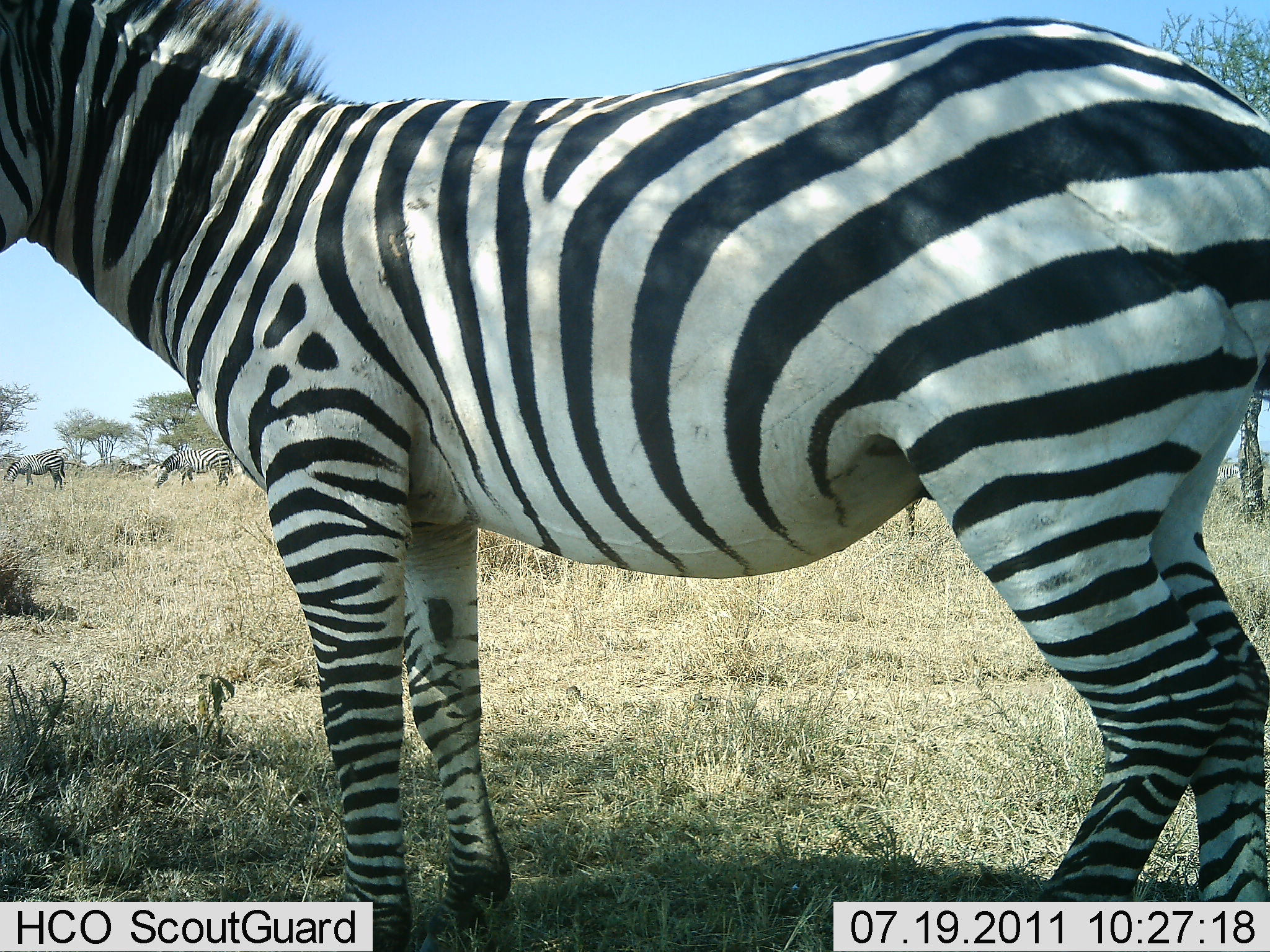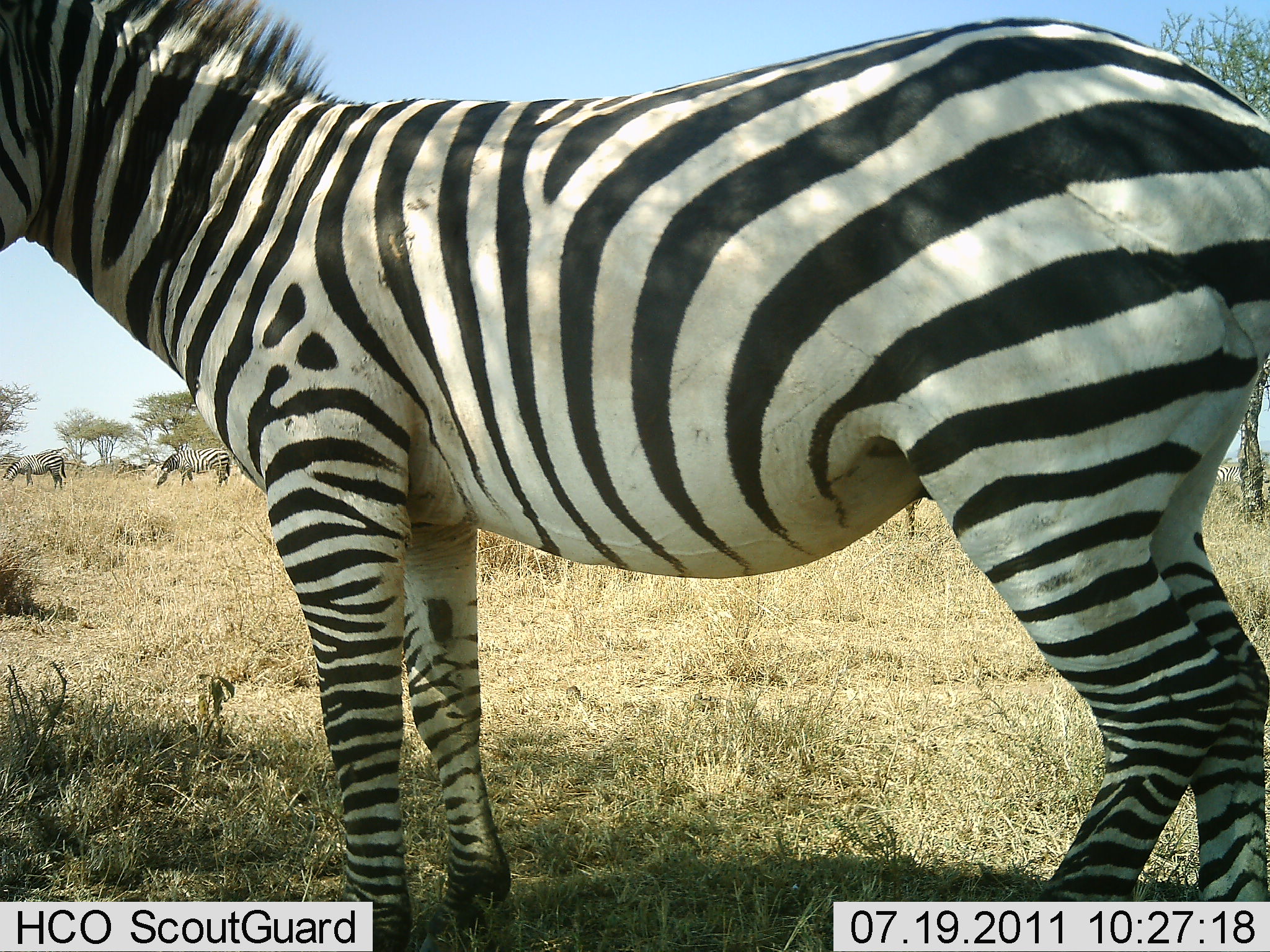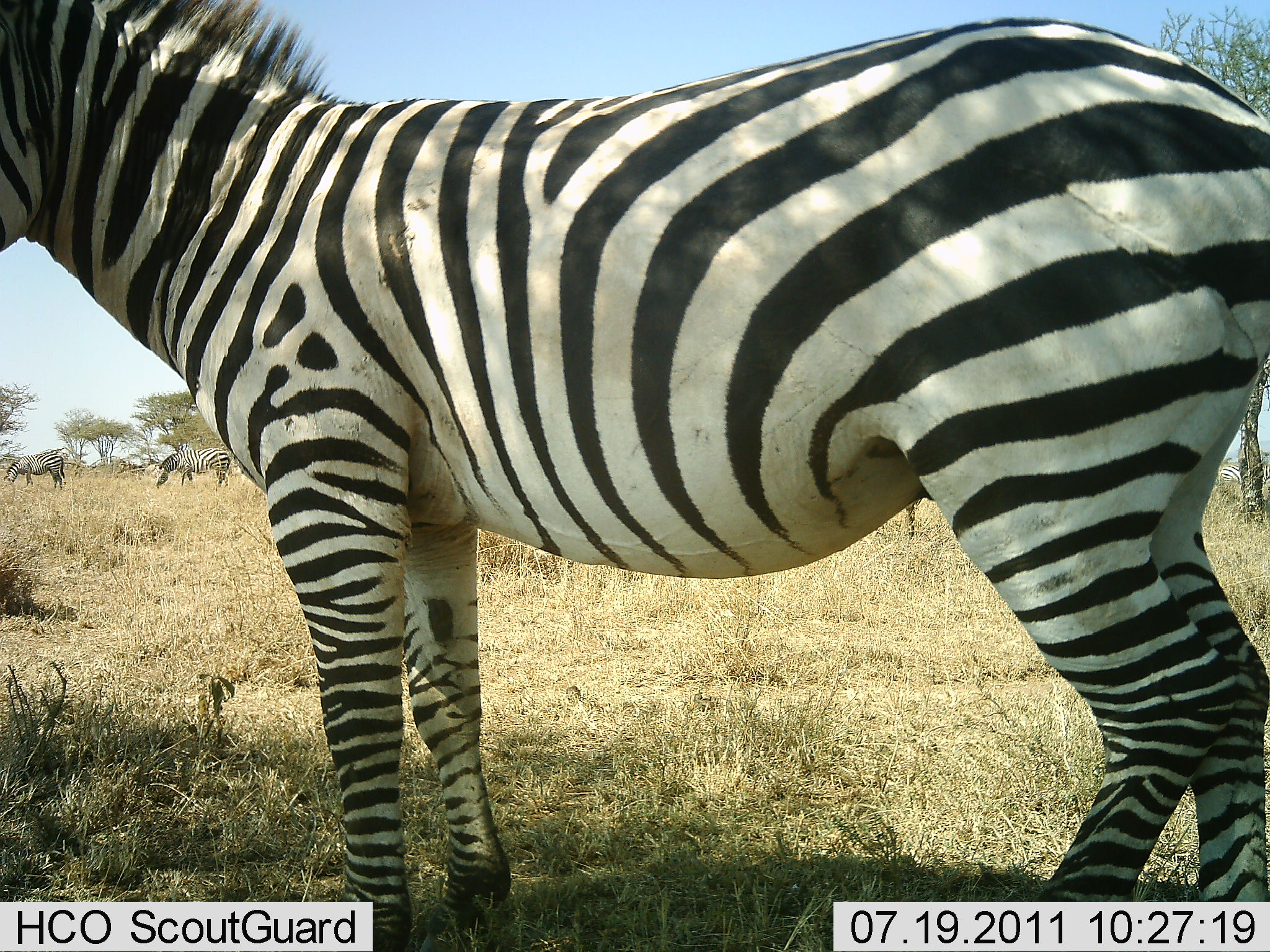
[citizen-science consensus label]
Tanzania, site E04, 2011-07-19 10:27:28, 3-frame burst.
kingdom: Animalia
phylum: Chordata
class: Mammalia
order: Perissodactyla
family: Equidae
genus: Equus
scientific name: Equus quagga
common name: plains zebra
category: zebra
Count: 3.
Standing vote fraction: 100%.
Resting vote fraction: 0%.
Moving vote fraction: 0%.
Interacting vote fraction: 0%.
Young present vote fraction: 0%.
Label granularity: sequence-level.